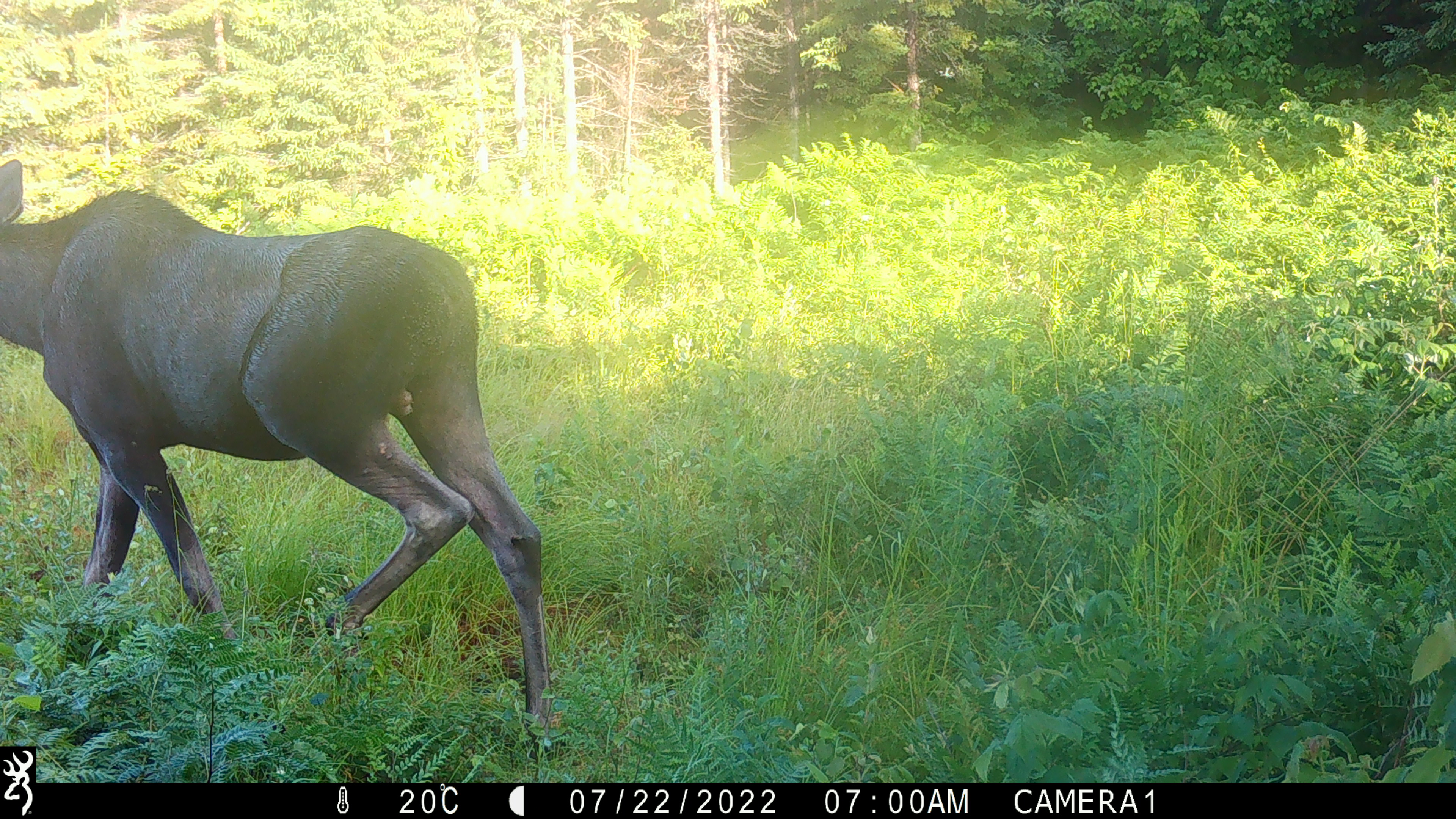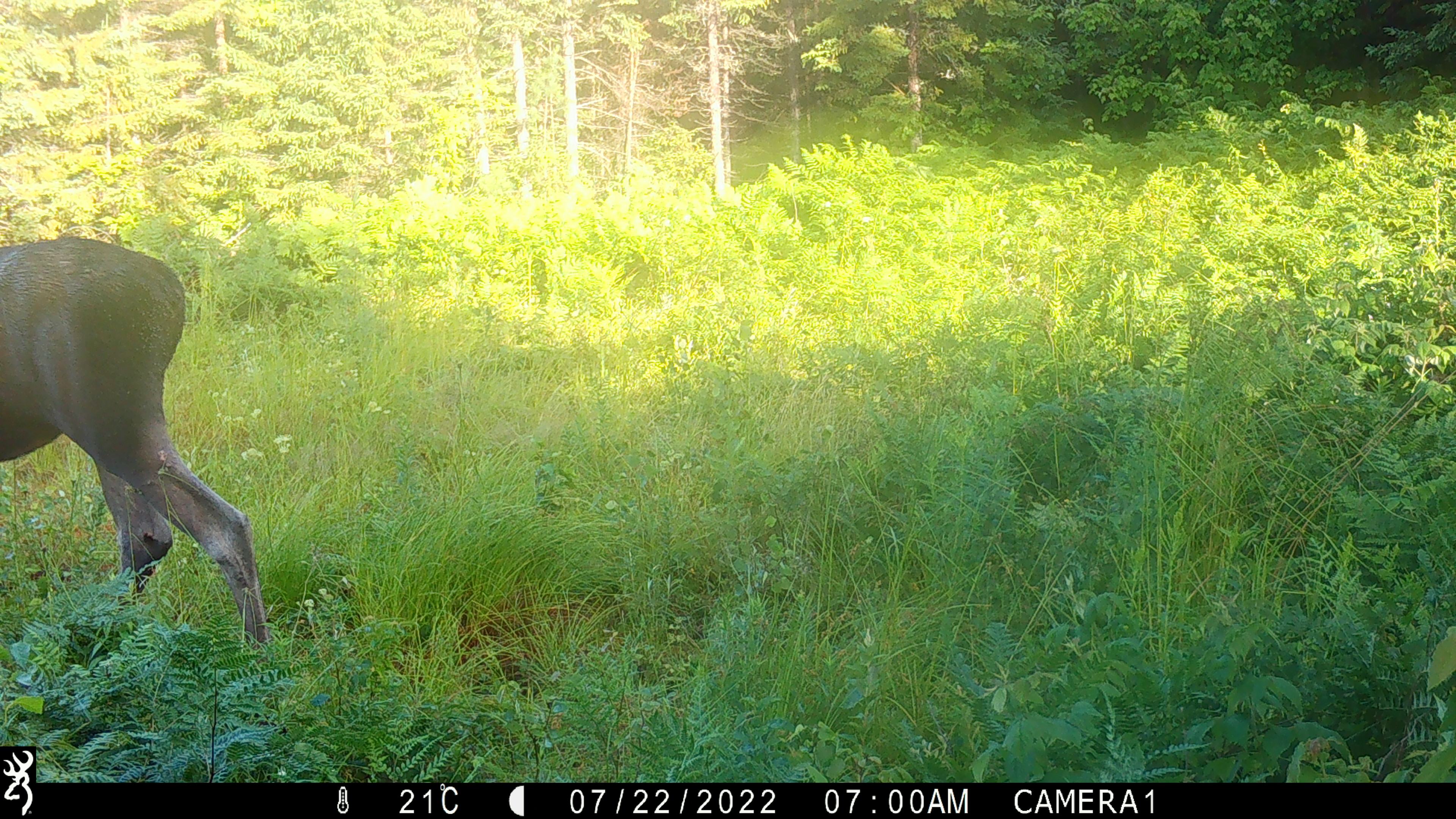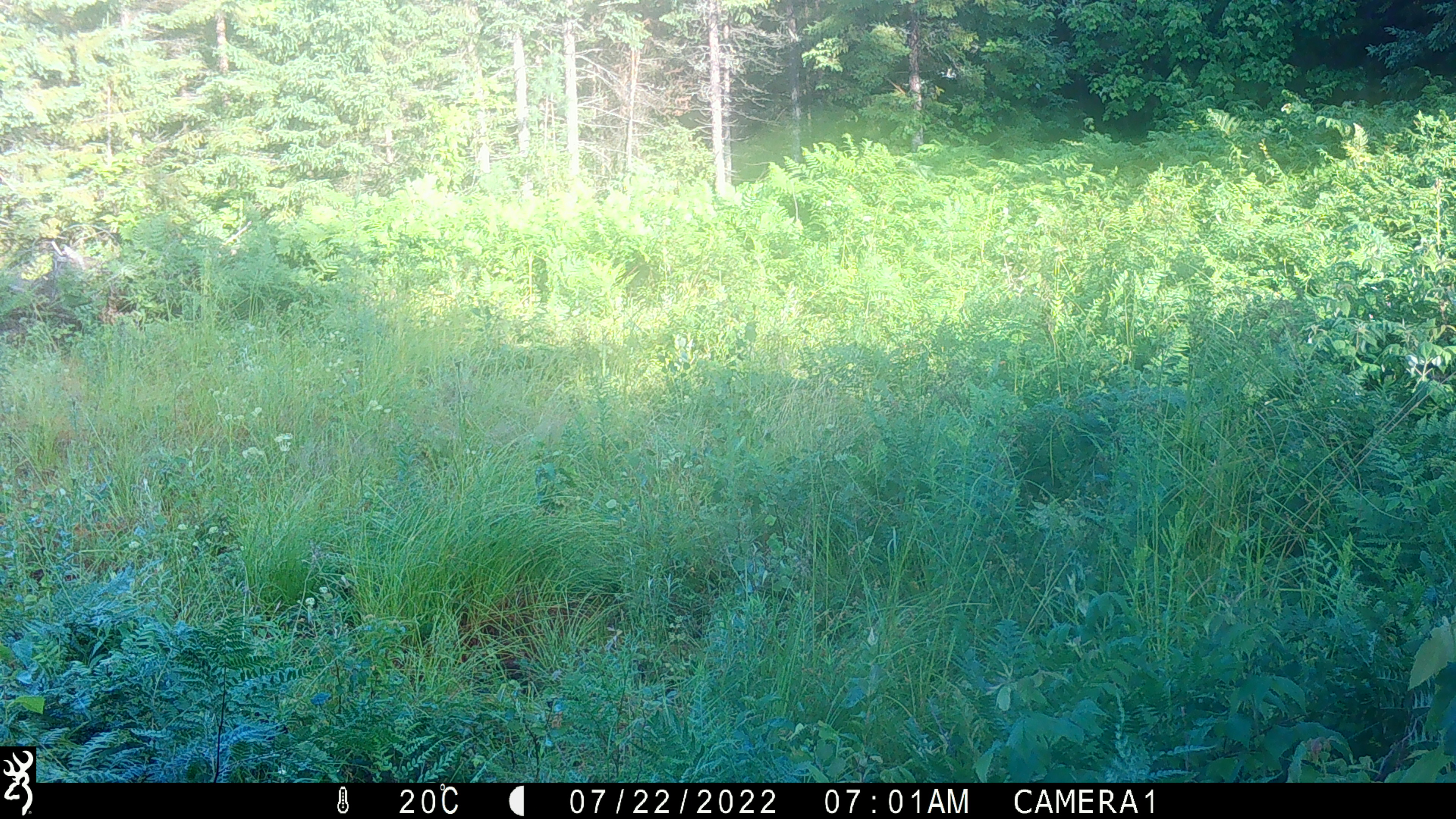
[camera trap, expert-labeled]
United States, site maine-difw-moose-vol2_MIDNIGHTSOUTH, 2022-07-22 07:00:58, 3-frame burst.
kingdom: Animalia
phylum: Chordata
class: Mammalia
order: Artiodactyla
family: Cervidae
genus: Alces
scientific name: Alces alces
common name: moose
Moose (Alces alces).